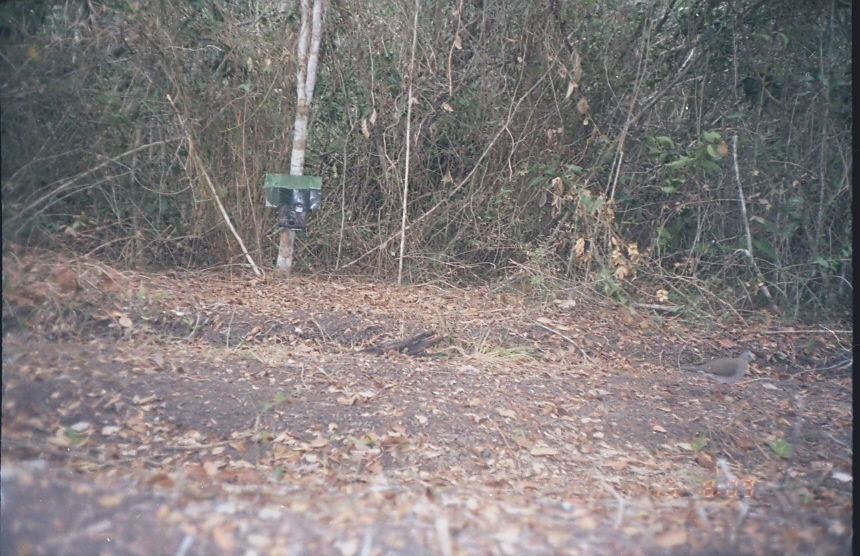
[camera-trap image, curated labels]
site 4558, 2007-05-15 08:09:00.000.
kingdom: Animalia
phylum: Chordata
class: Aves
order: Columbiformes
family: Columbidae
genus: Leptotila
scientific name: Leptotila verreauxi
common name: white-tipped dove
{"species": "Leptotila verreauxi (white-tipped dove)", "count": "1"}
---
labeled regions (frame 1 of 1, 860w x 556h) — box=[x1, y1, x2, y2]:
leptotila verreauxi: box=[679, 350, 756, 382]